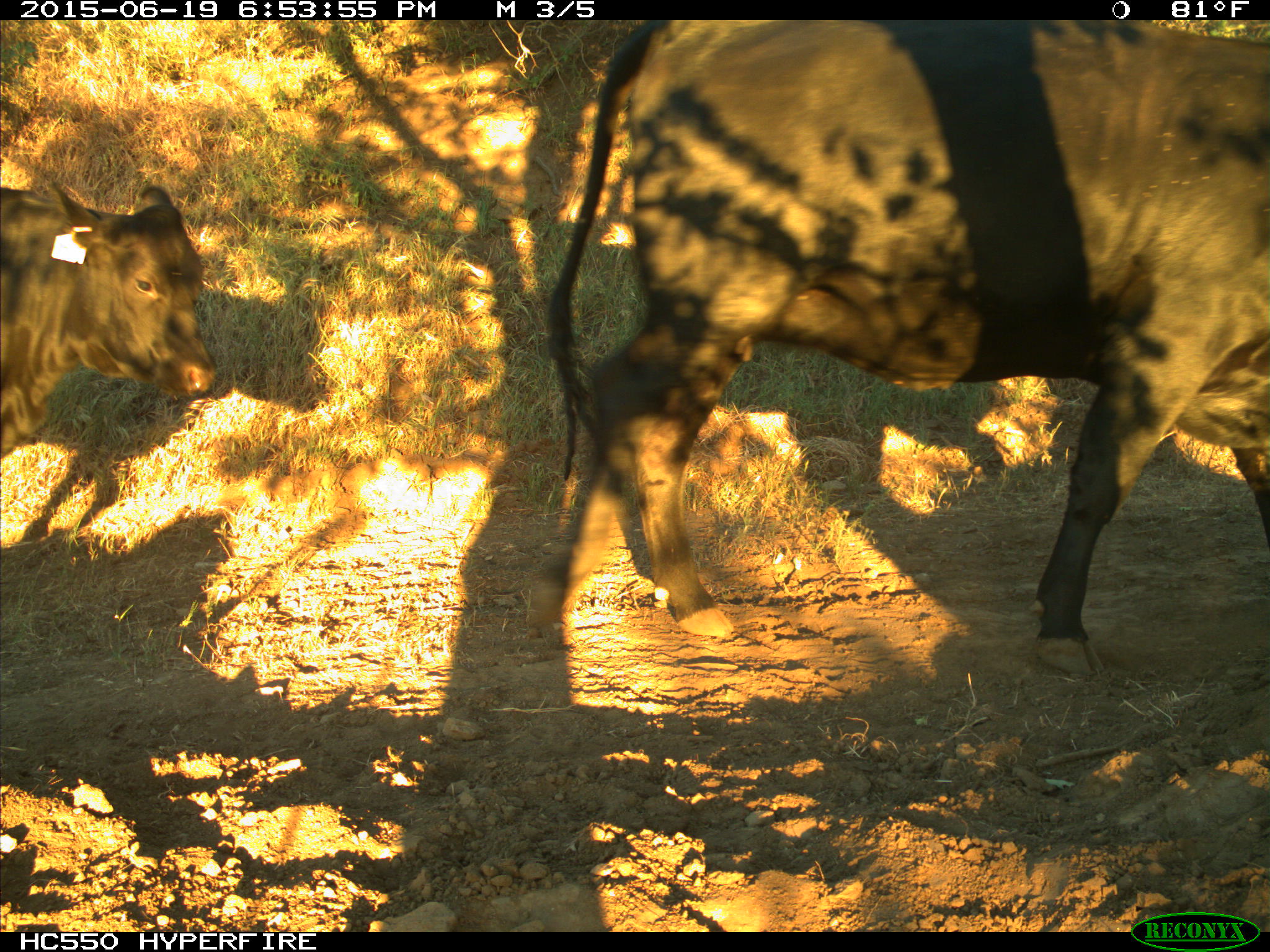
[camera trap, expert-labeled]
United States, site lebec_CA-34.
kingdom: Animalia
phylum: Chordata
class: Mammalia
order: Artiodactyla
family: Bovidae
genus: Bos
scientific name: Bos taurus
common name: domestic cow